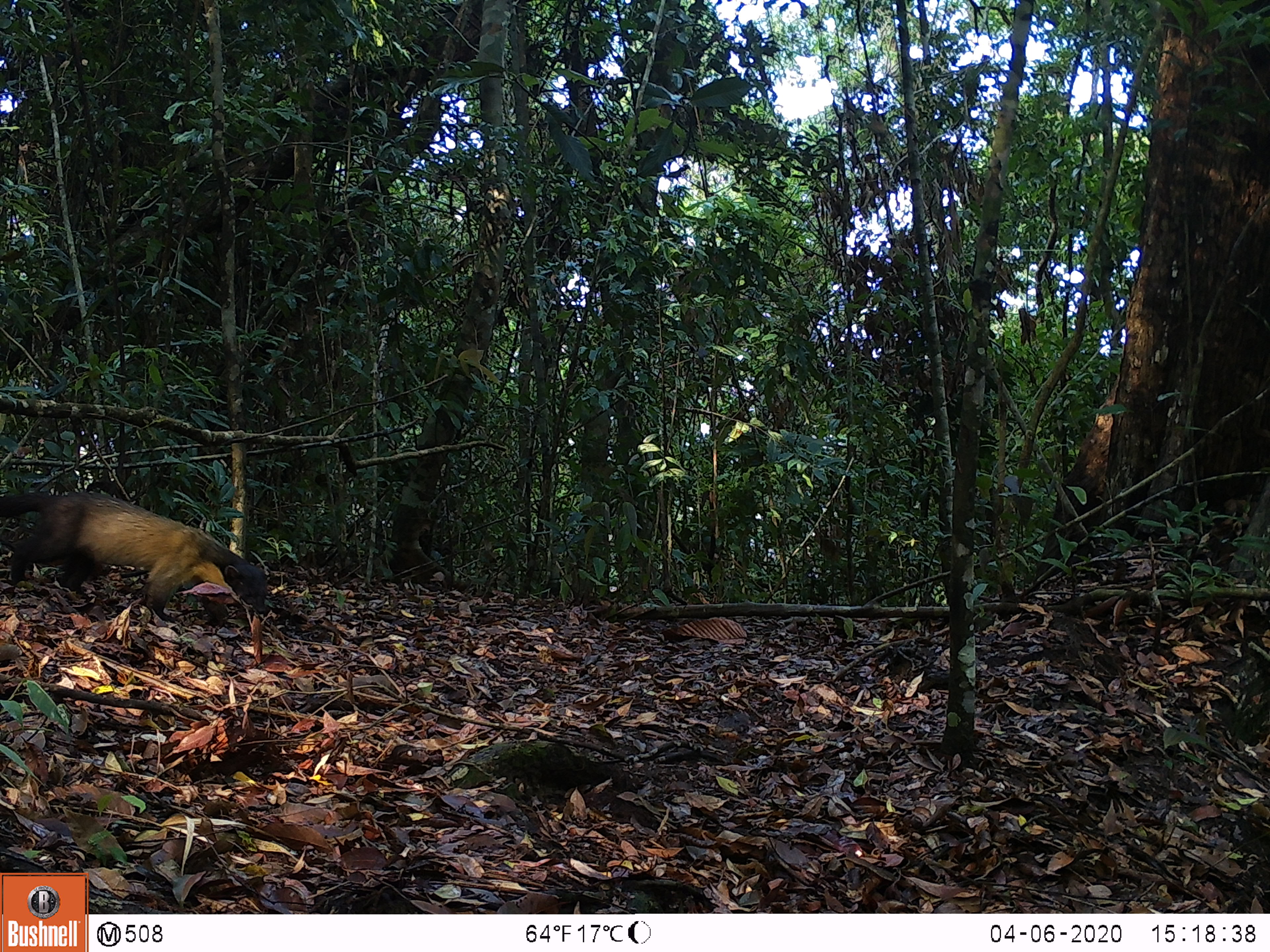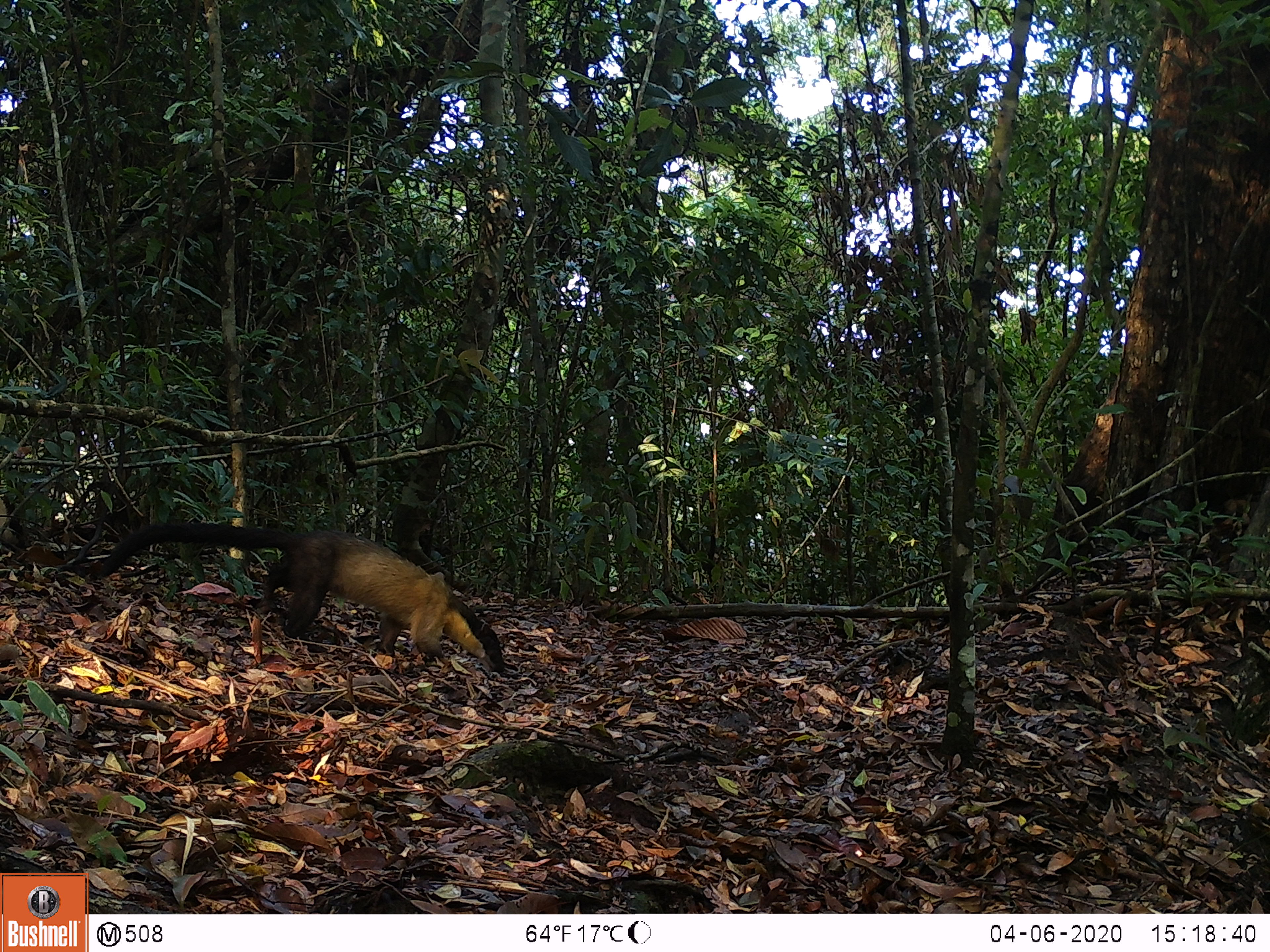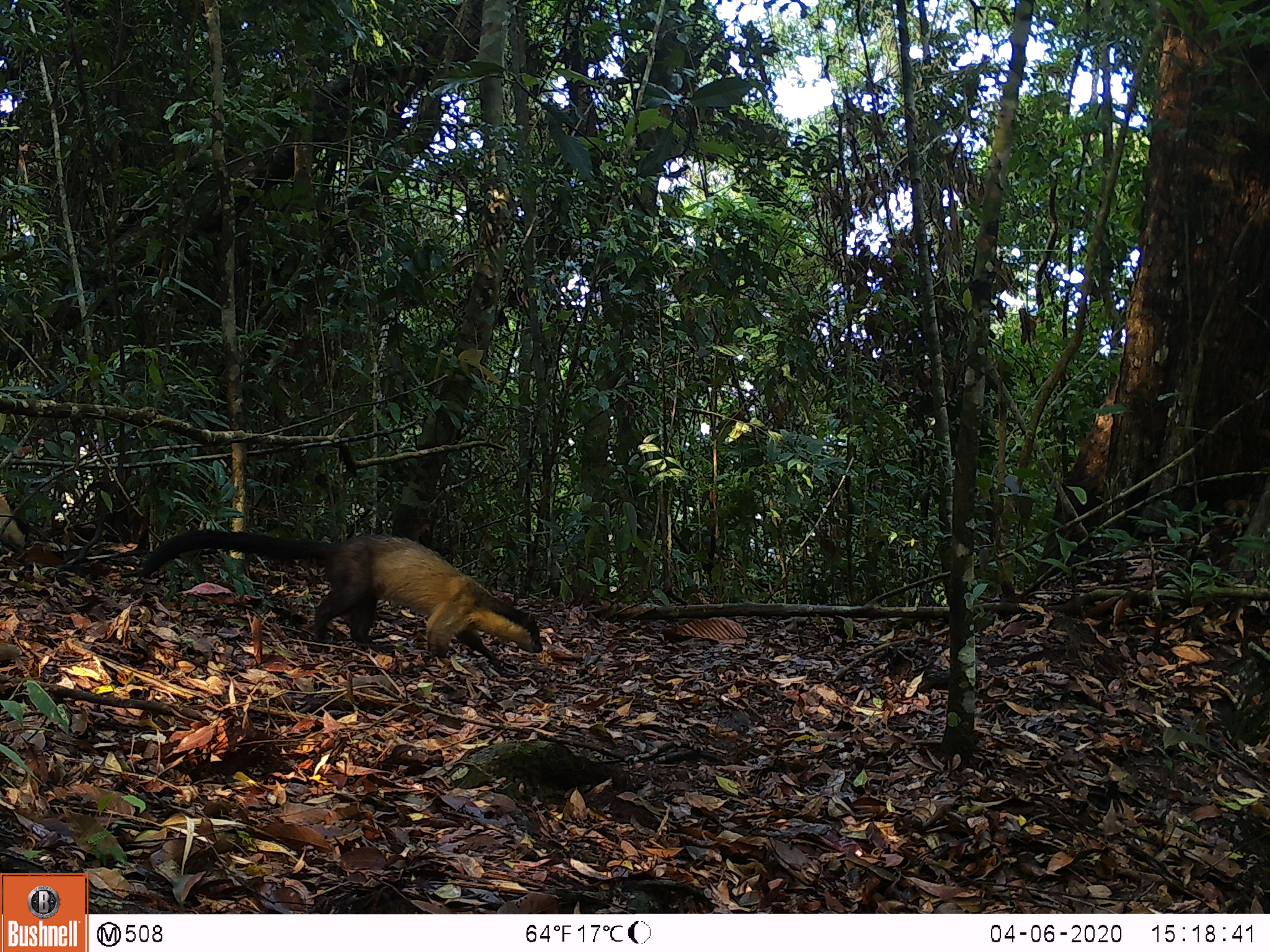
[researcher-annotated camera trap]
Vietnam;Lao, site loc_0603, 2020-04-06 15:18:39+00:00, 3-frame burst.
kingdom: Animalia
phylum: Chordata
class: Mammalia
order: Carnivora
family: Mustelidae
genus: Martes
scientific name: Martes flavigula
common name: yellow-throated marten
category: yellow throated marten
Yellow throated marten (yellow-throated marten) (Martes flavigula). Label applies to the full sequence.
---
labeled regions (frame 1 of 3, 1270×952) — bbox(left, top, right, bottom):
yellow throated marten: bbox(0, 491, 268, 622)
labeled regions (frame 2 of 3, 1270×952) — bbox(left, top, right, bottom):
yellow throated marten: bbox(98, 521, 505, 678)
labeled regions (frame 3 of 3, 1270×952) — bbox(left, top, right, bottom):
yellow throated marten: bbox(141, 529, 543, 667)